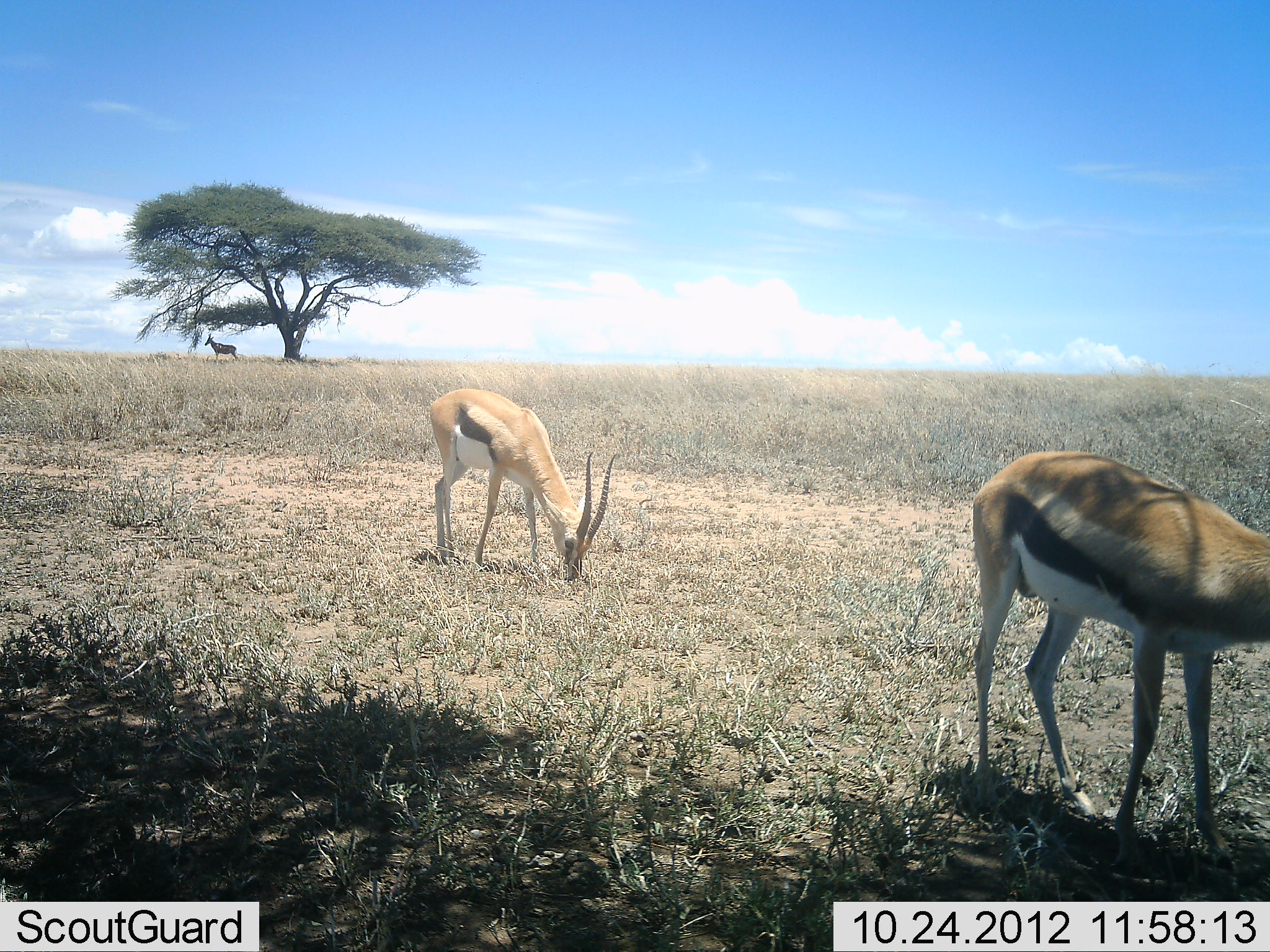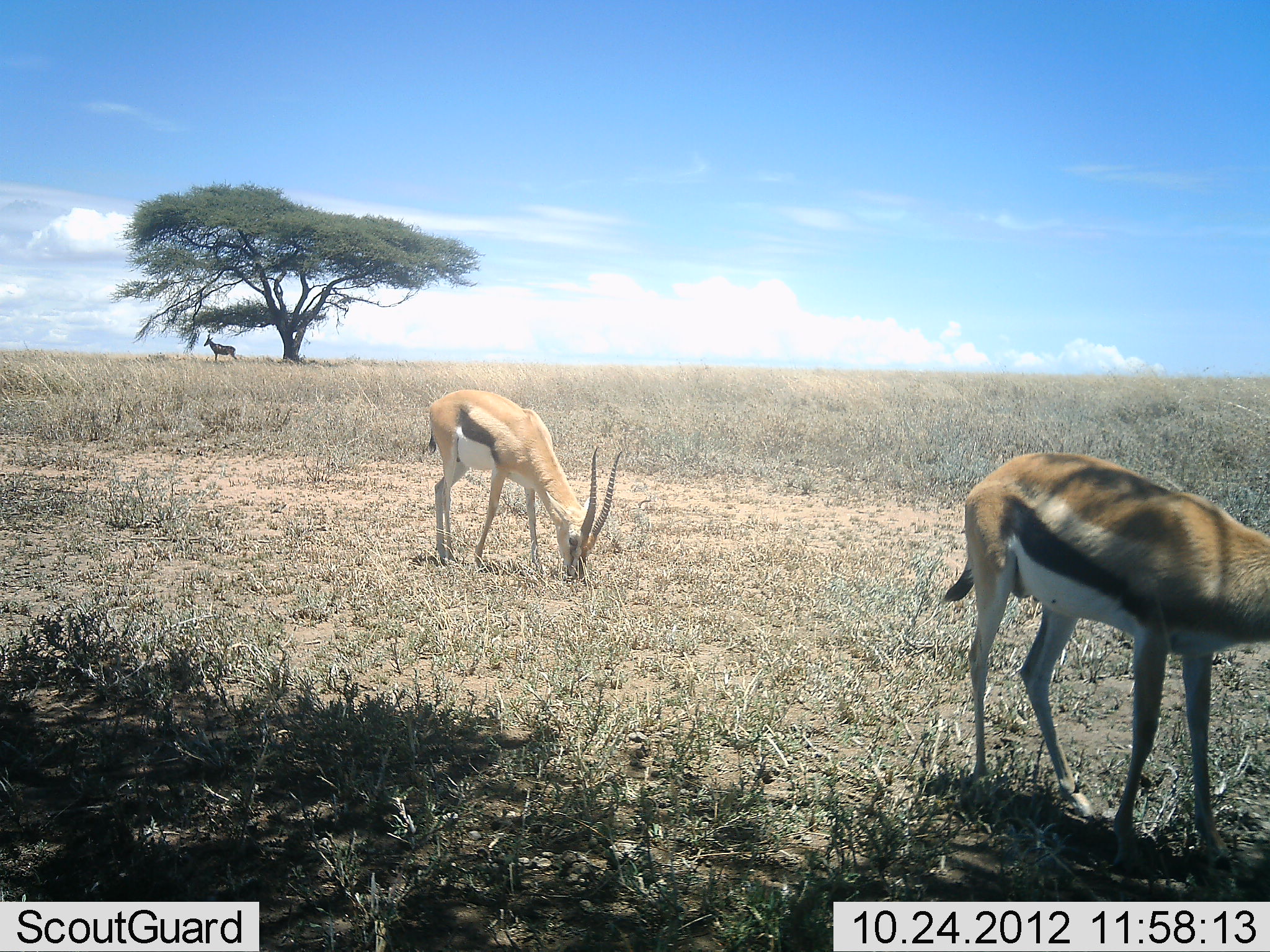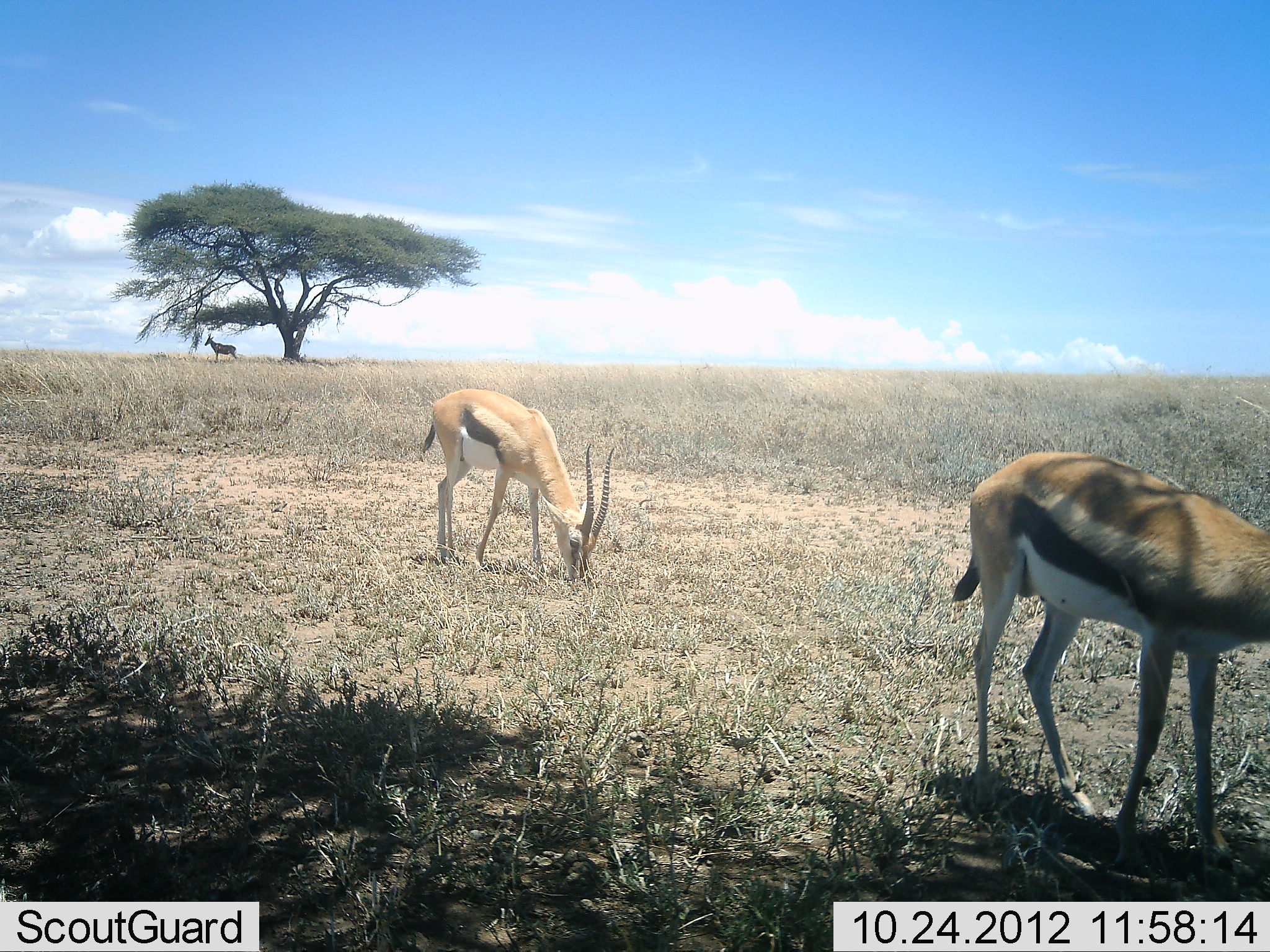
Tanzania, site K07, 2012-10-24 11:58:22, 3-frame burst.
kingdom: Animalia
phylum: Chordata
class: Mammalia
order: Artiodactyla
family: Bovidae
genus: Eudorcas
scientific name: Eudorcas thomsonii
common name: thomson's gazelle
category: gazellethomsons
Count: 2.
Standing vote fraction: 67%.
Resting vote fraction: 0%.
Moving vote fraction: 7%.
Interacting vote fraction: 7%.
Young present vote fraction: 0%.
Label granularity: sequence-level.